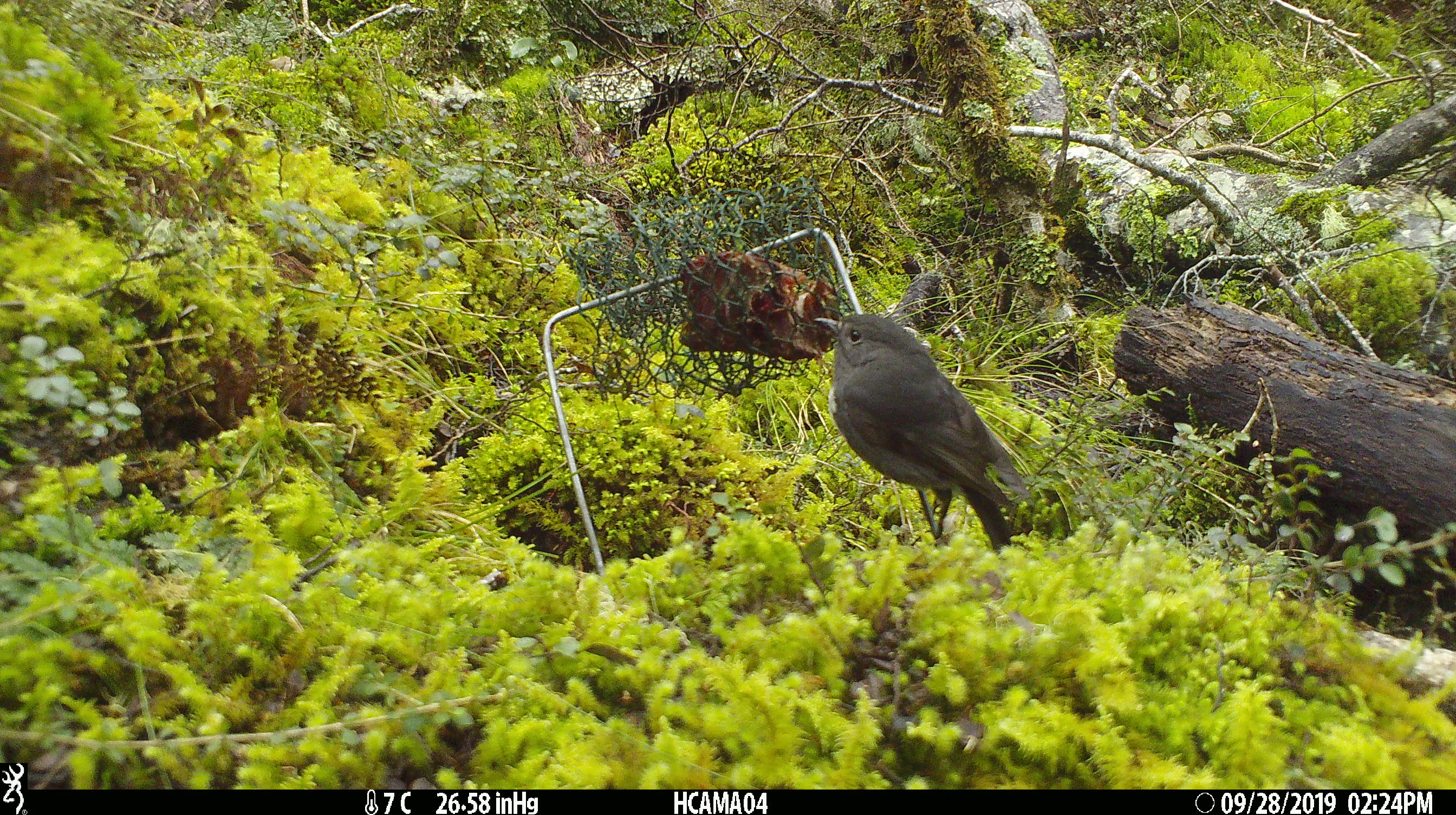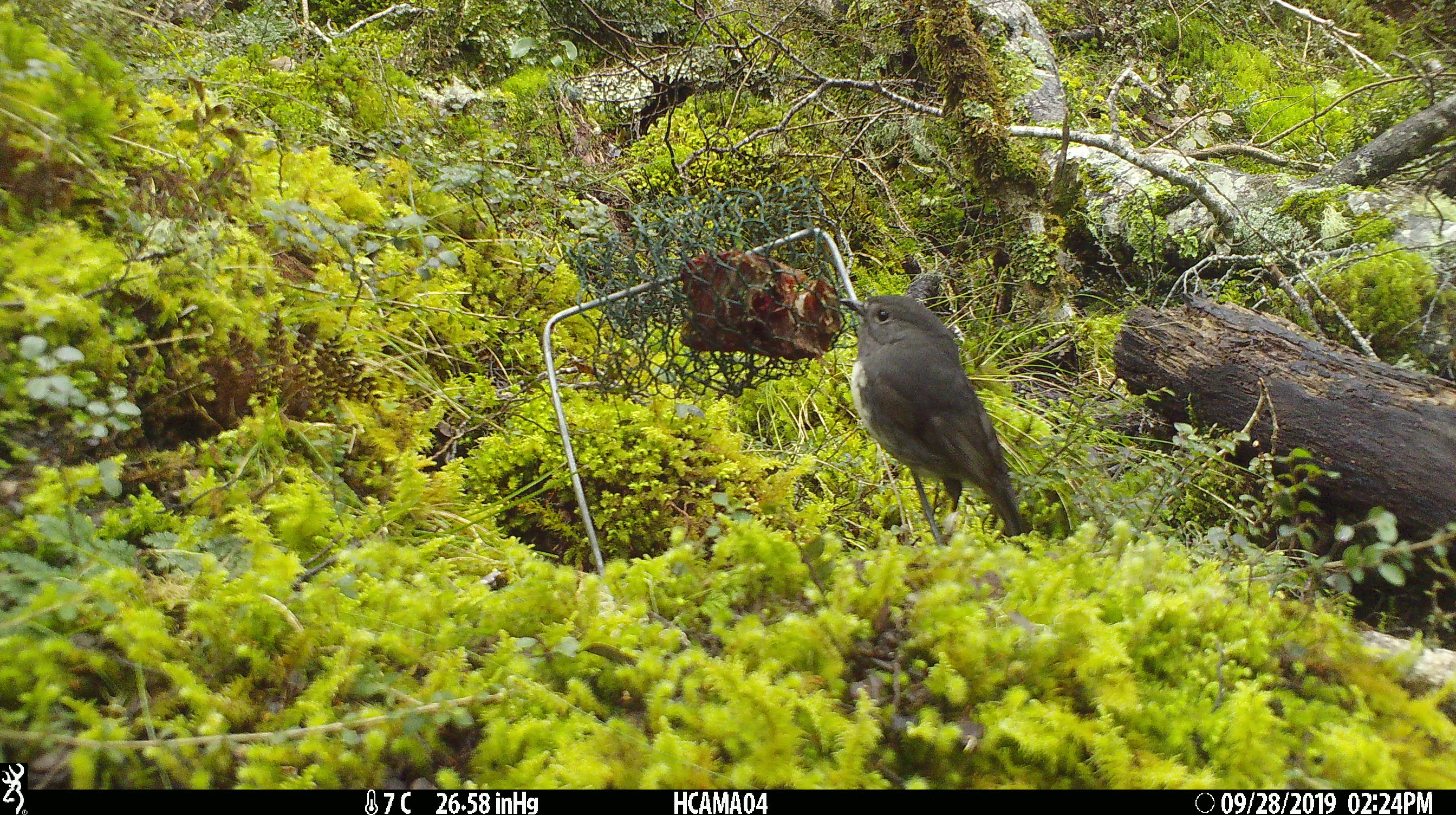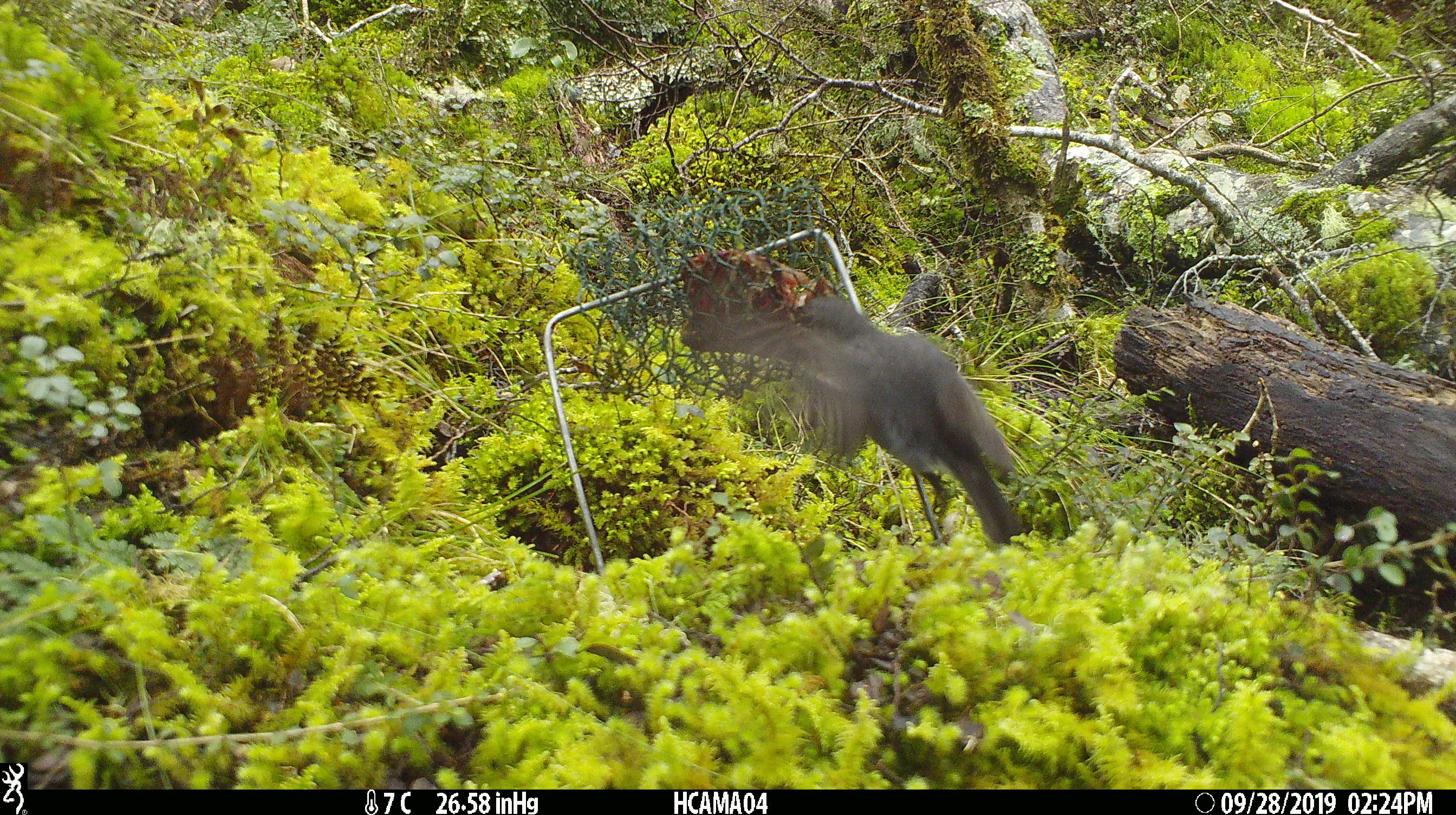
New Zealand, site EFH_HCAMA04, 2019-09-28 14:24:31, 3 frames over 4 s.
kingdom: Animalia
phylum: Chordata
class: Aves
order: Passeriformes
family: Petroicidae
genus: Petroica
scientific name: Petroica australis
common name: new zealand robin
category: robin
Robin (new zealand robin) (Petroica australis).